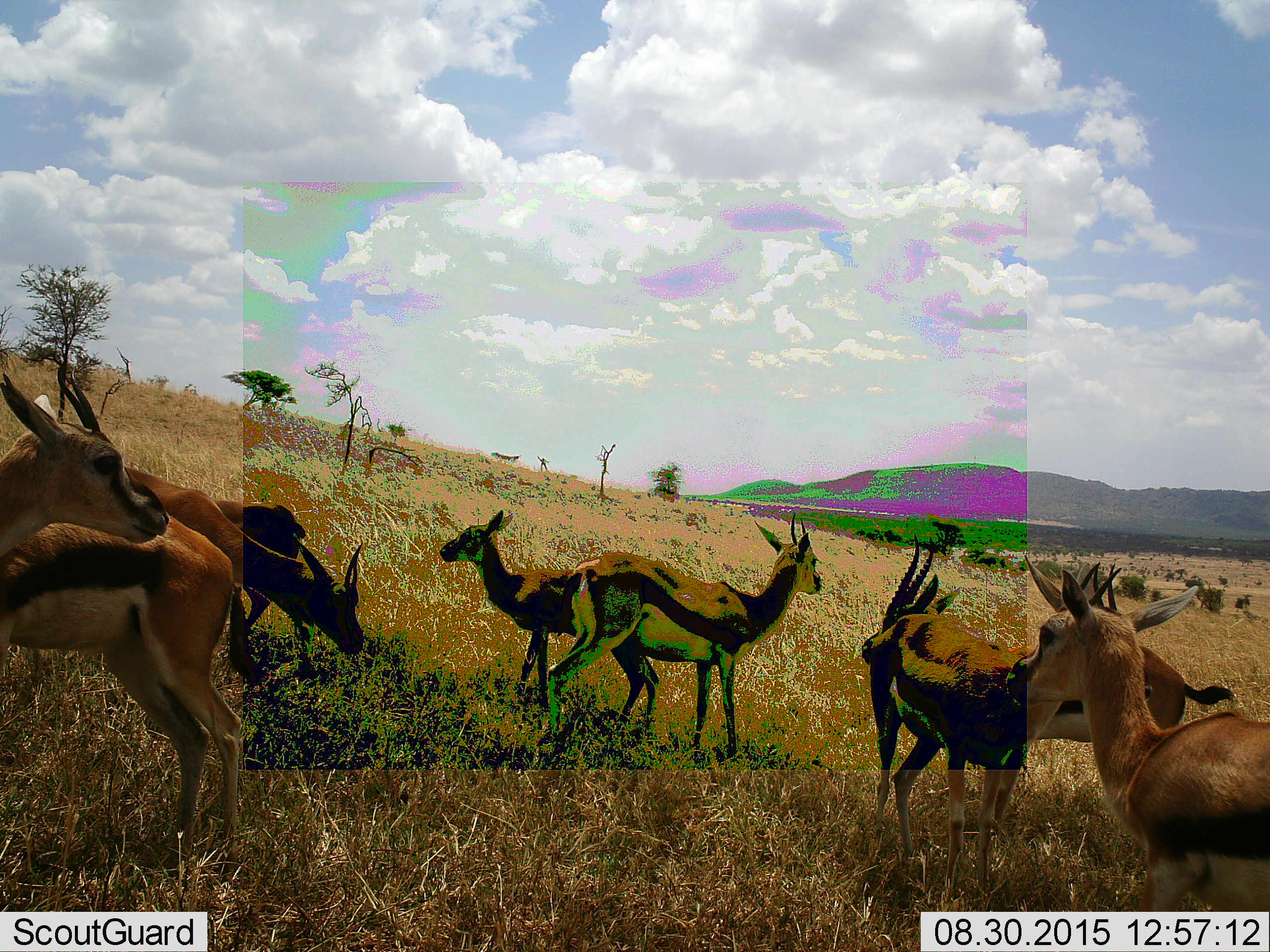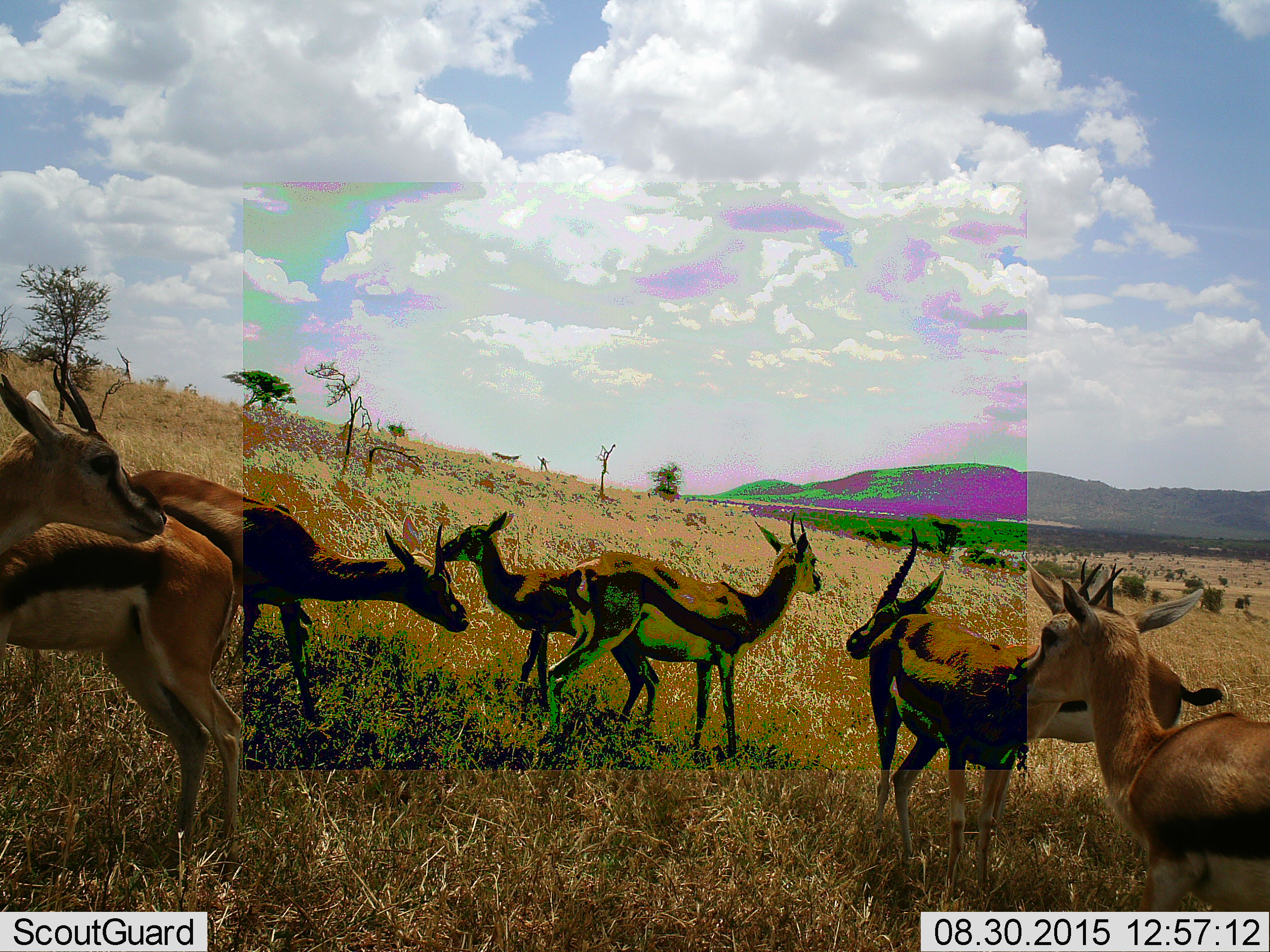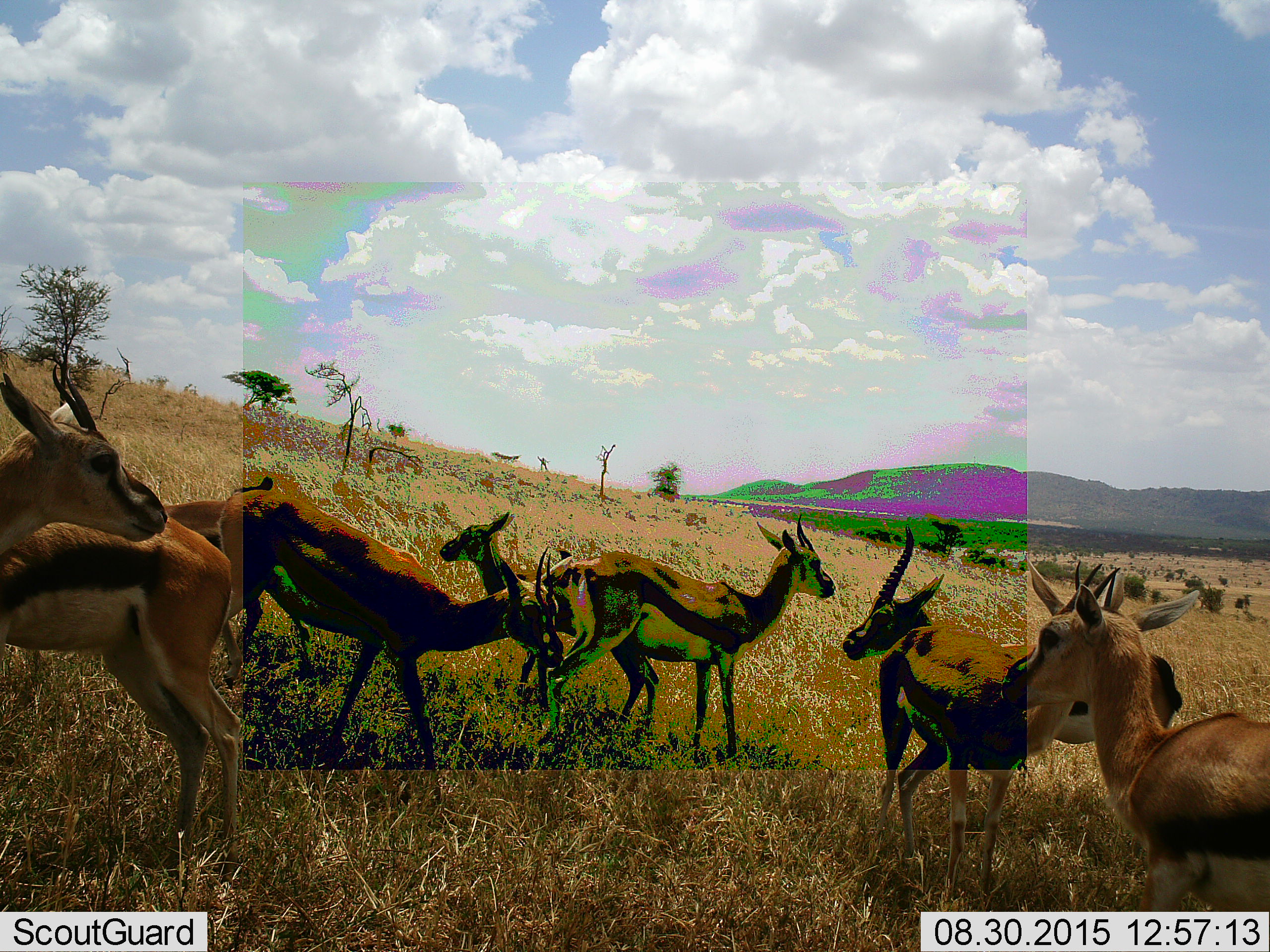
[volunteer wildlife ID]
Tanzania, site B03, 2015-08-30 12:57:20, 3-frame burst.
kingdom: Animalia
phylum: Chordata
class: Mammalia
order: Artiodactyla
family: Bovidae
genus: Eudorcas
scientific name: Eudorcas thomsonii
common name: thomson's gazelle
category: gazellethomsons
Gazellethomsons (thomson's gazelle) (Eudorcas thomsonii), count 8. Behavior (volunteer vote fractions): standing 94%, resting 0%, moving 44%, interacting 17%. Young present (vote fraction): 39%. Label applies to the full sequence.